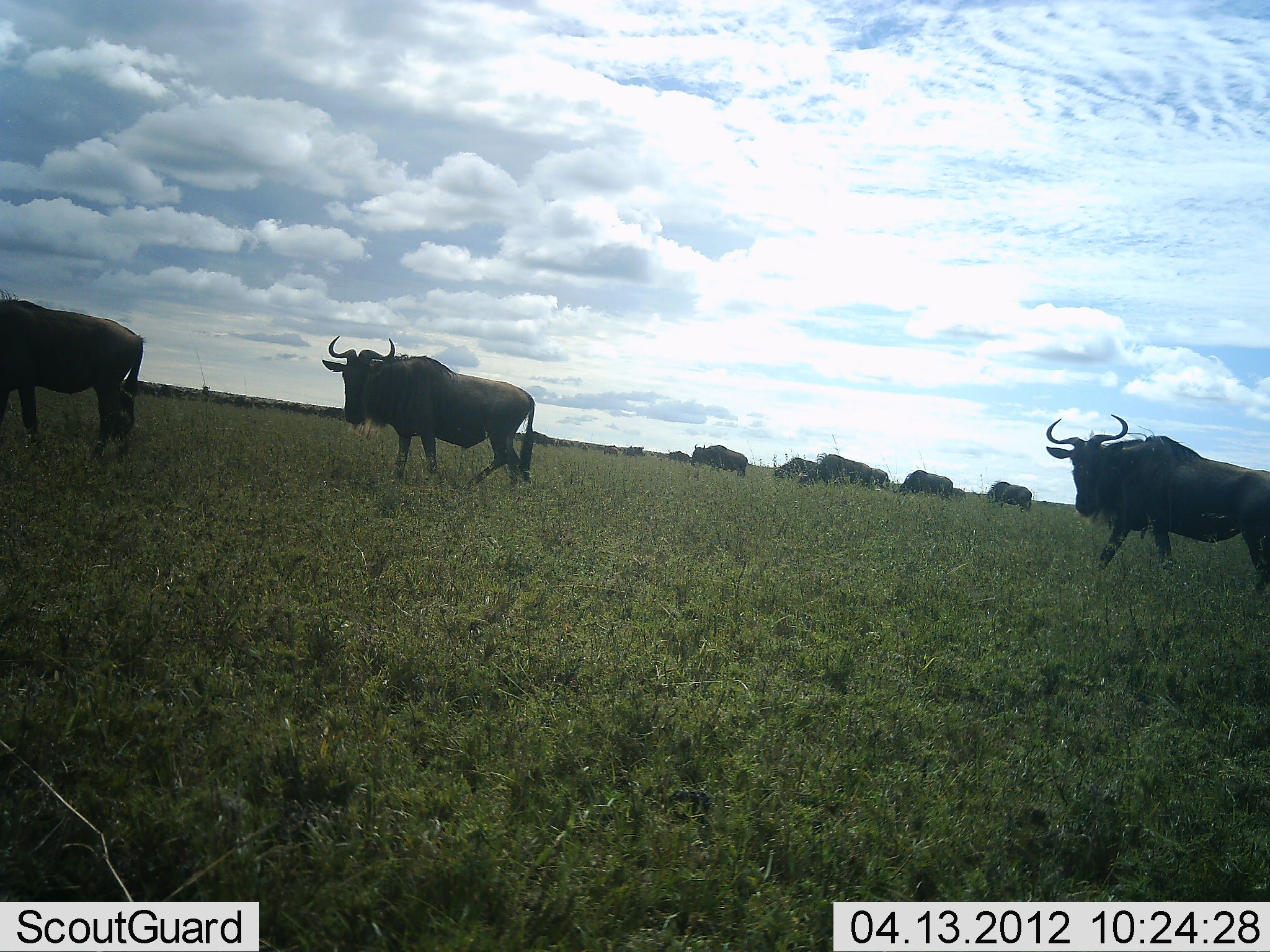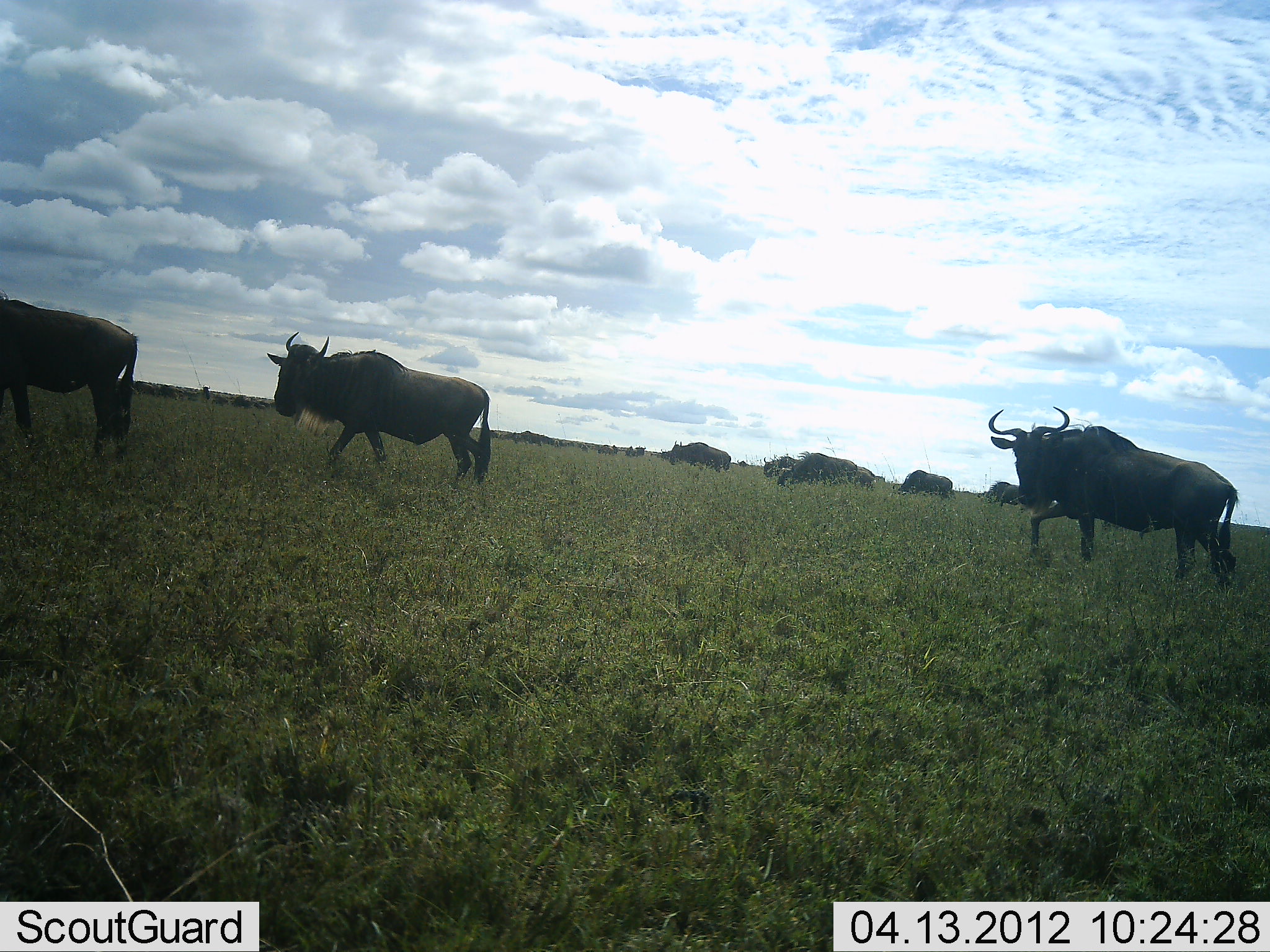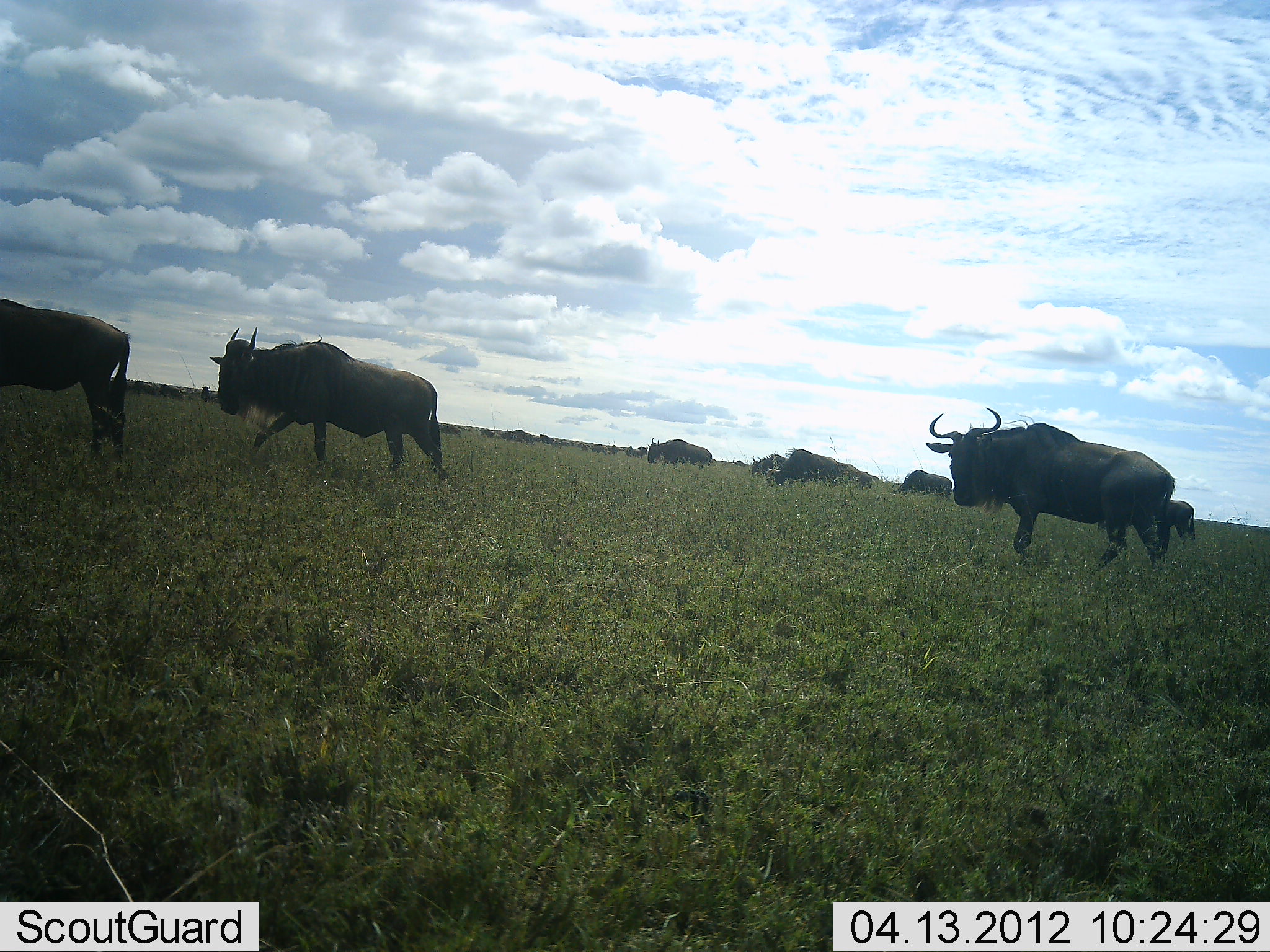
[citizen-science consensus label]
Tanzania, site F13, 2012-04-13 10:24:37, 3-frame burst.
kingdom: Animalia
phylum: Chordata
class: Mammalia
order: Artiodactyla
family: Bovidae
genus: Connochaetes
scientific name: Connochaetes taurinus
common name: blue wildebeest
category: wildebeest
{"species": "wildebeest (blue wildebeest) (Connochaetes taurinus)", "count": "11-50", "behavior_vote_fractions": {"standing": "12%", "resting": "0%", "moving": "100%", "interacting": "0%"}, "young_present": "0%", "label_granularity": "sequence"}